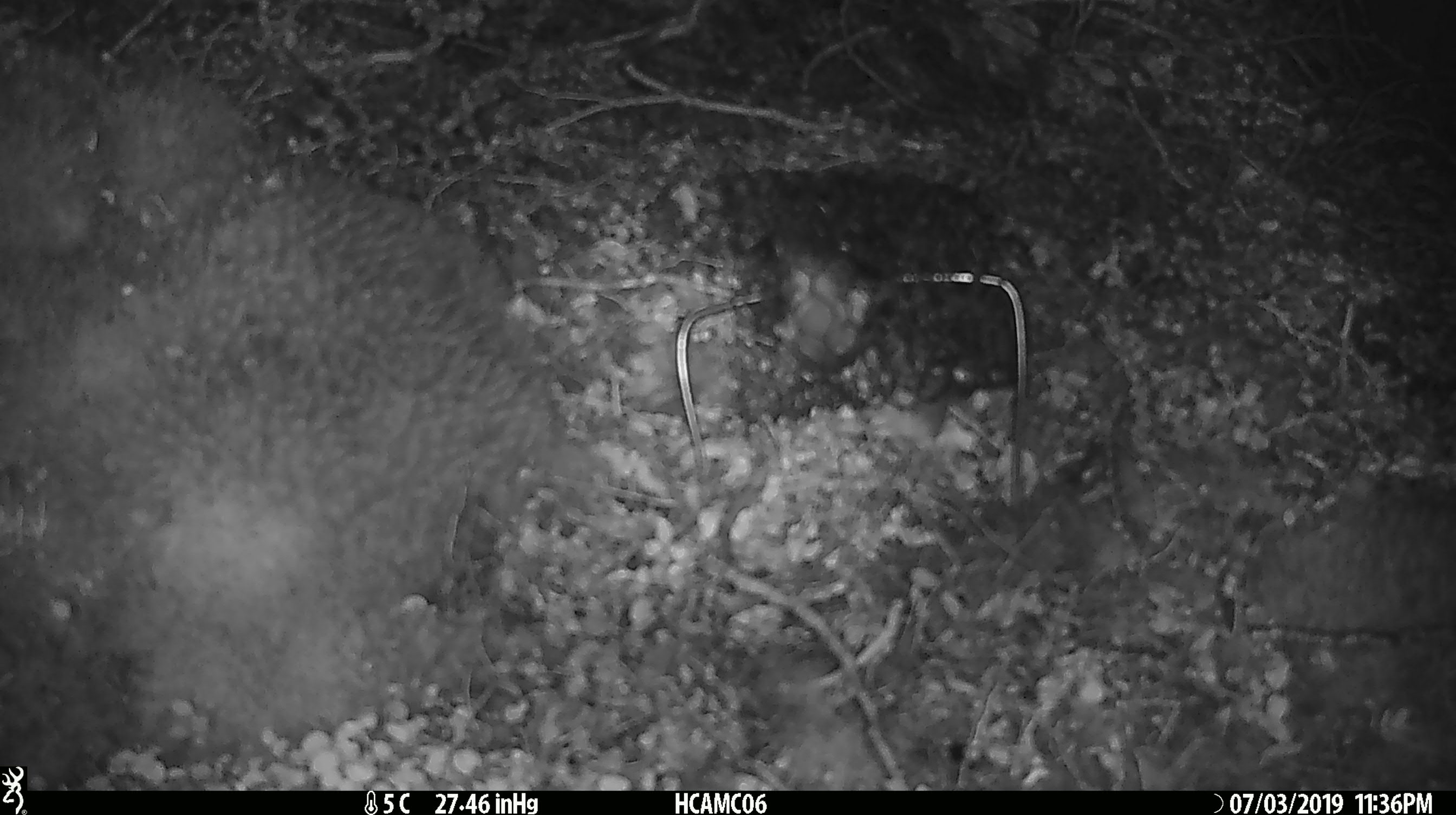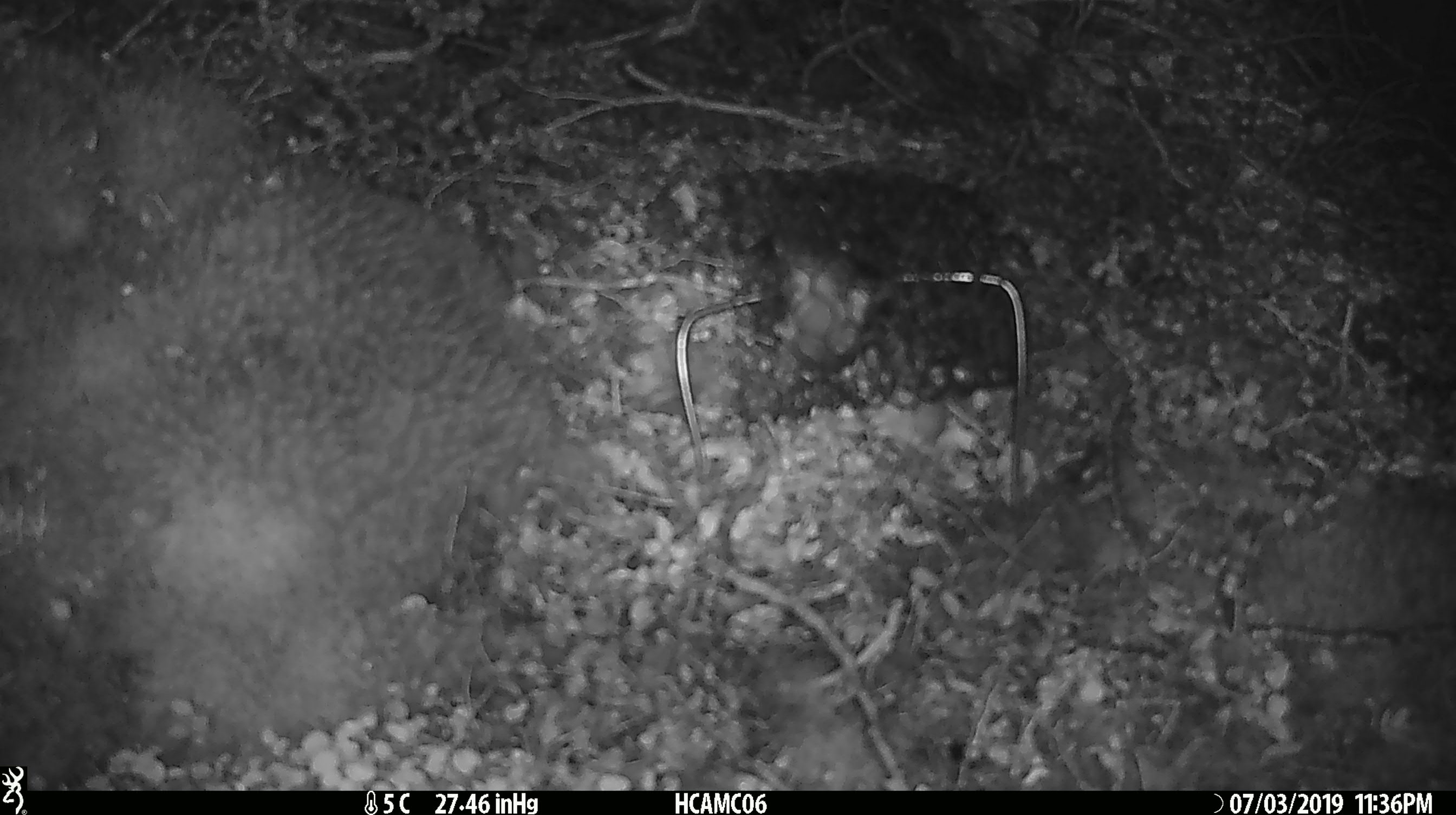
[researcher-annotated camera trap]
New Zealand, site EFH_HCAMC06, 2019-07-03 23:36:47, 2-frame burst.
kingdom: Animalia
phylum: Chordata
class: Mammalia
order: Rodentia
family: Muridae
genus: Mus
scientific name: Mus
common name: mouse